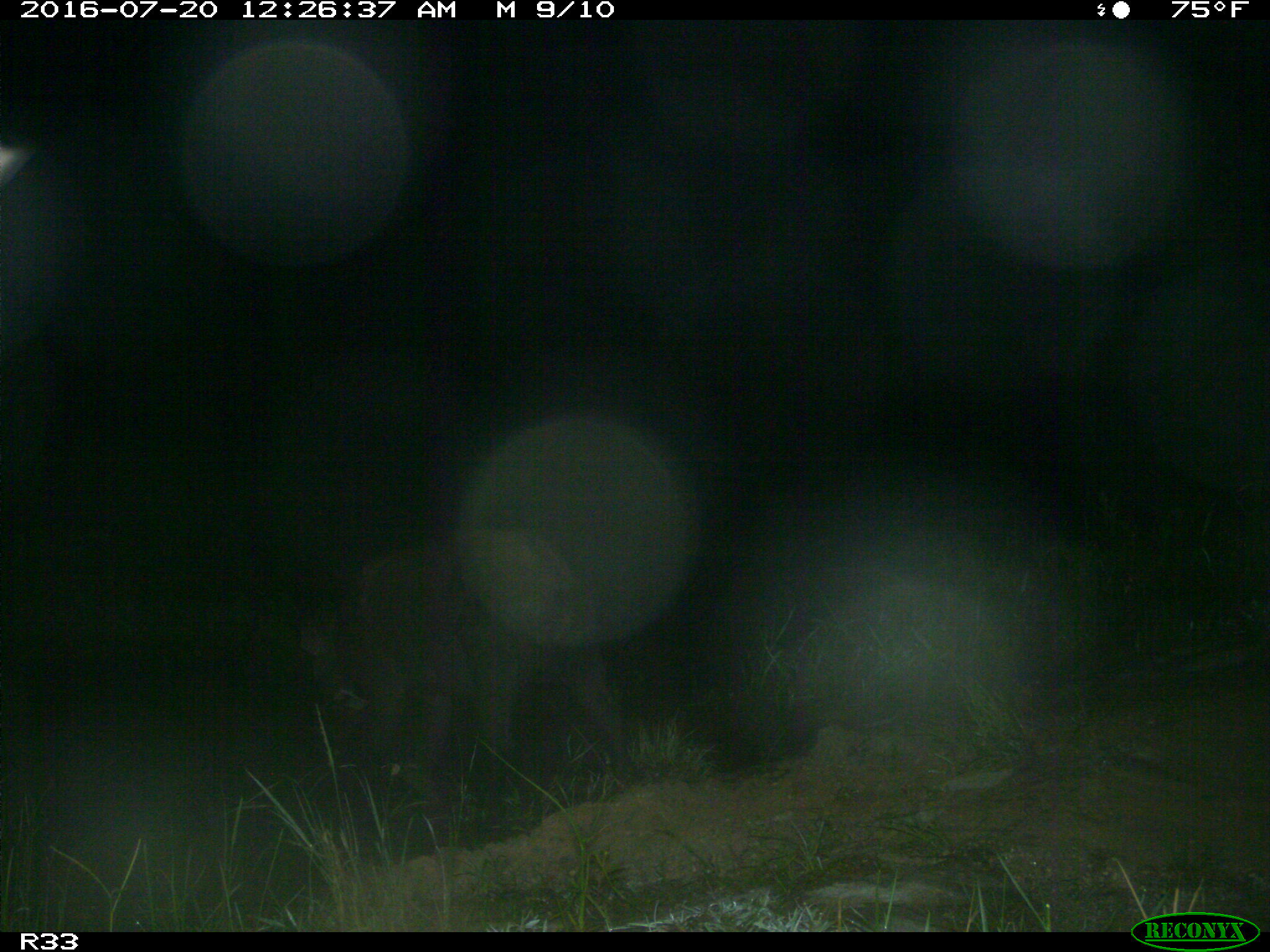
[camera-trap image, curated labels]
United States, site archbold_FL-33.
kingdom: Animalia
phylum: Chordata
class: Mammalia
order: Artiodactyla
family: Suidae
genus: Sus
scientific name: Sus scrofa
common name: wild boar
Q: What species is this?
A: Sus scrofa (wild boar).